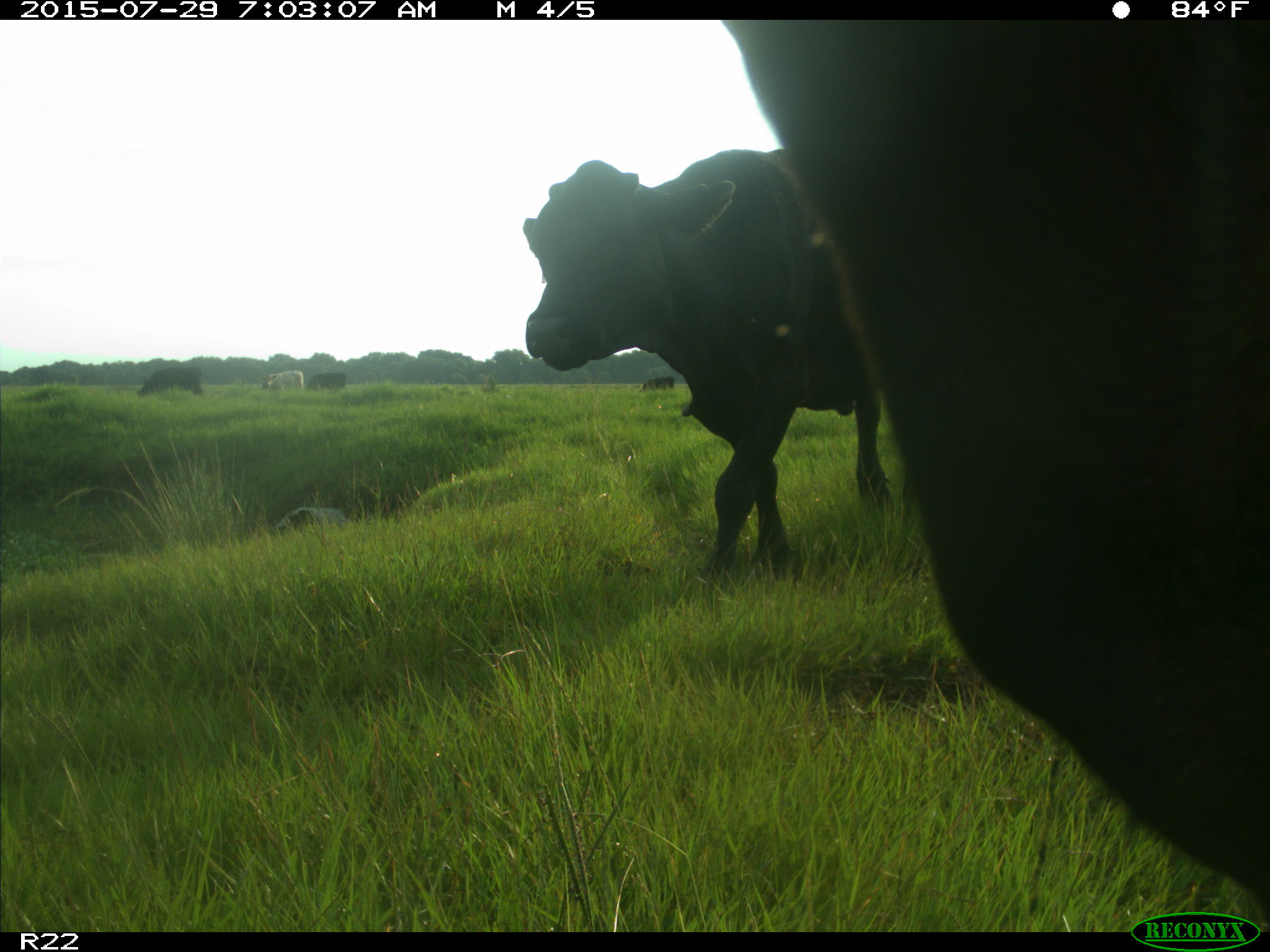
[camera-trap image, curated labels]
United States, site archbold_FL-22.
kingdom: Animalia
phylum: Chordata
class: Mammalia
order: Artiodactyla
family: Bovidae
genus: Bos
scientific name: Bos taurus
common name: domestic cow